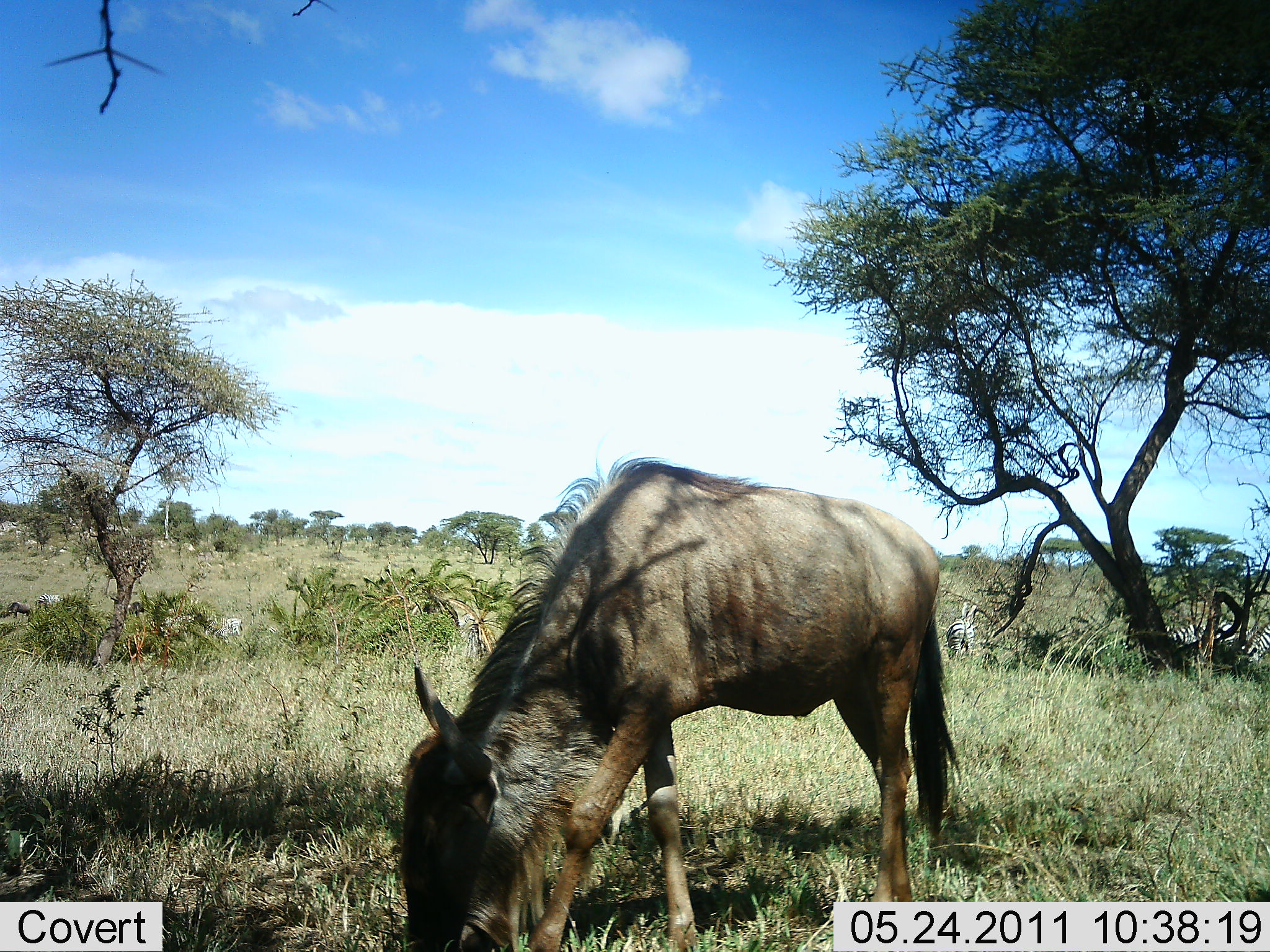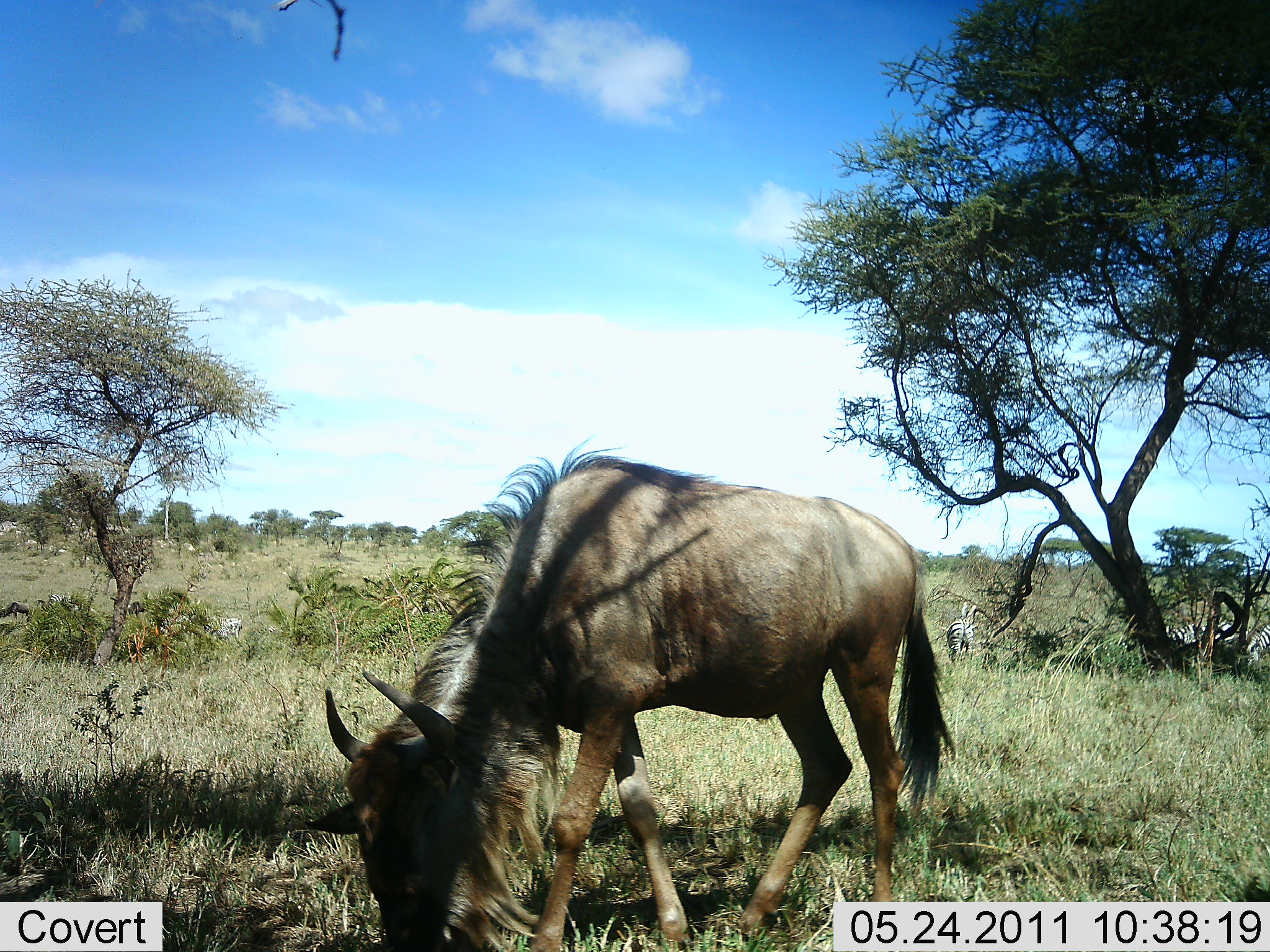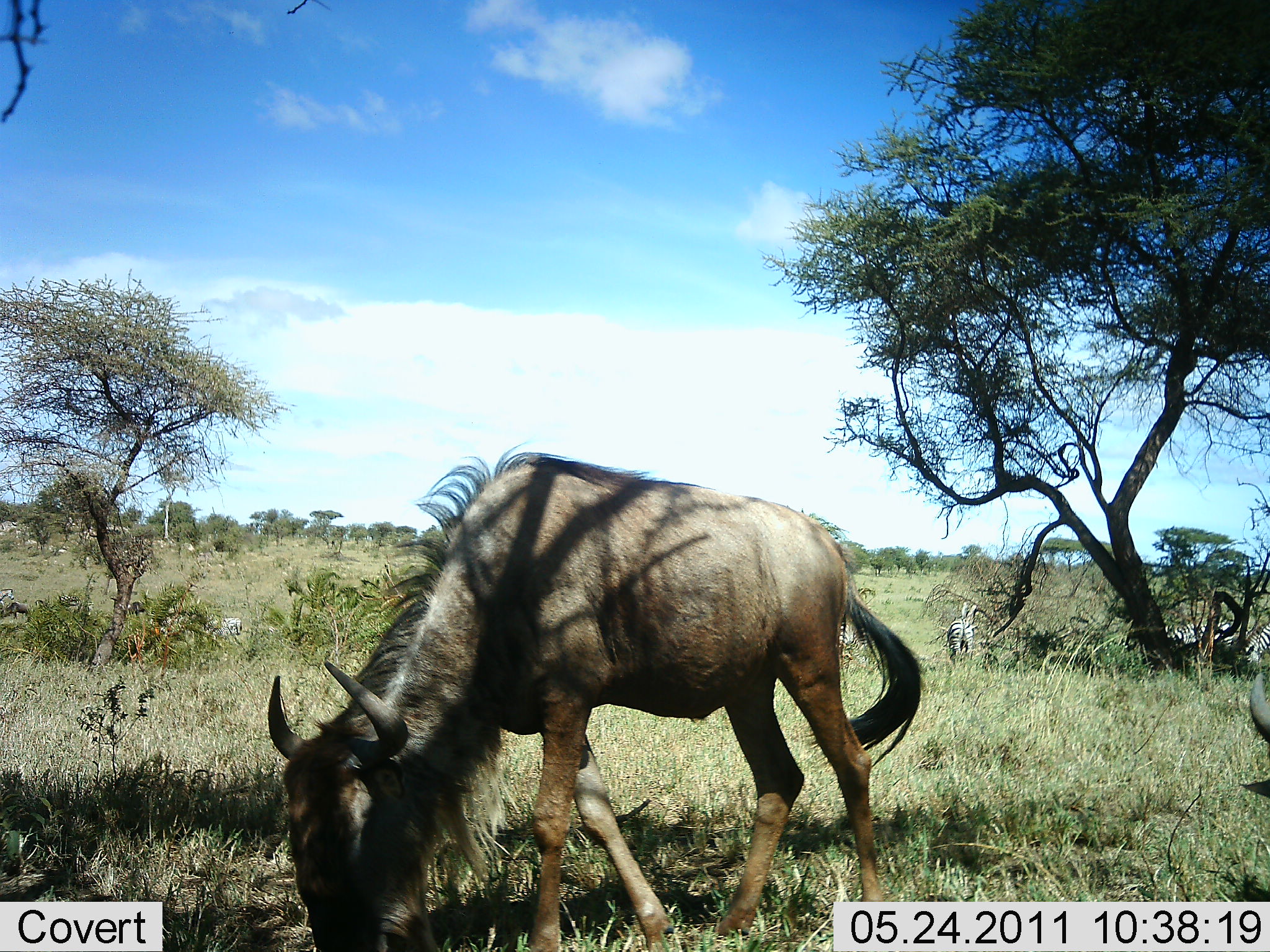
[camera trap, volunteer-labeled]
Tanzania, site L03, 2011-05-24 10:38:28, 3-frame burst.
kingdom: Animalia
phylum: Chordata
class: Mammalia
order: Artiodactyla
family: Bovidae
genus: Connochaetes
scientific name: Connochaetes taurinus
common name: blue wildebeest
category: wildebeest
Wildebeest (blue wildebeest) (Connochaetes taurinus), count 1. Behavior (volunteer vote fractions): standing 24%, resting 0%, moving 35%, interacting 0%. Young present (vote fraction): 0%. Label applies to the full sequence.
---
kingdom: Animalia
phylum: Chordata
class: Mammalia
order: Perissodactyla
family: Equidae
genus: Equus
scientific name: Equus quagga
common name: plains zebra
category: zebra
Zebra (plains zebra) (Equus quagga), count 4. Behavior (volunteer vote fractions): standing 82%, resting 9%, moving 18%, interacting 0%. Young present (vote fraction): 9%. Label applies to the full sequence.